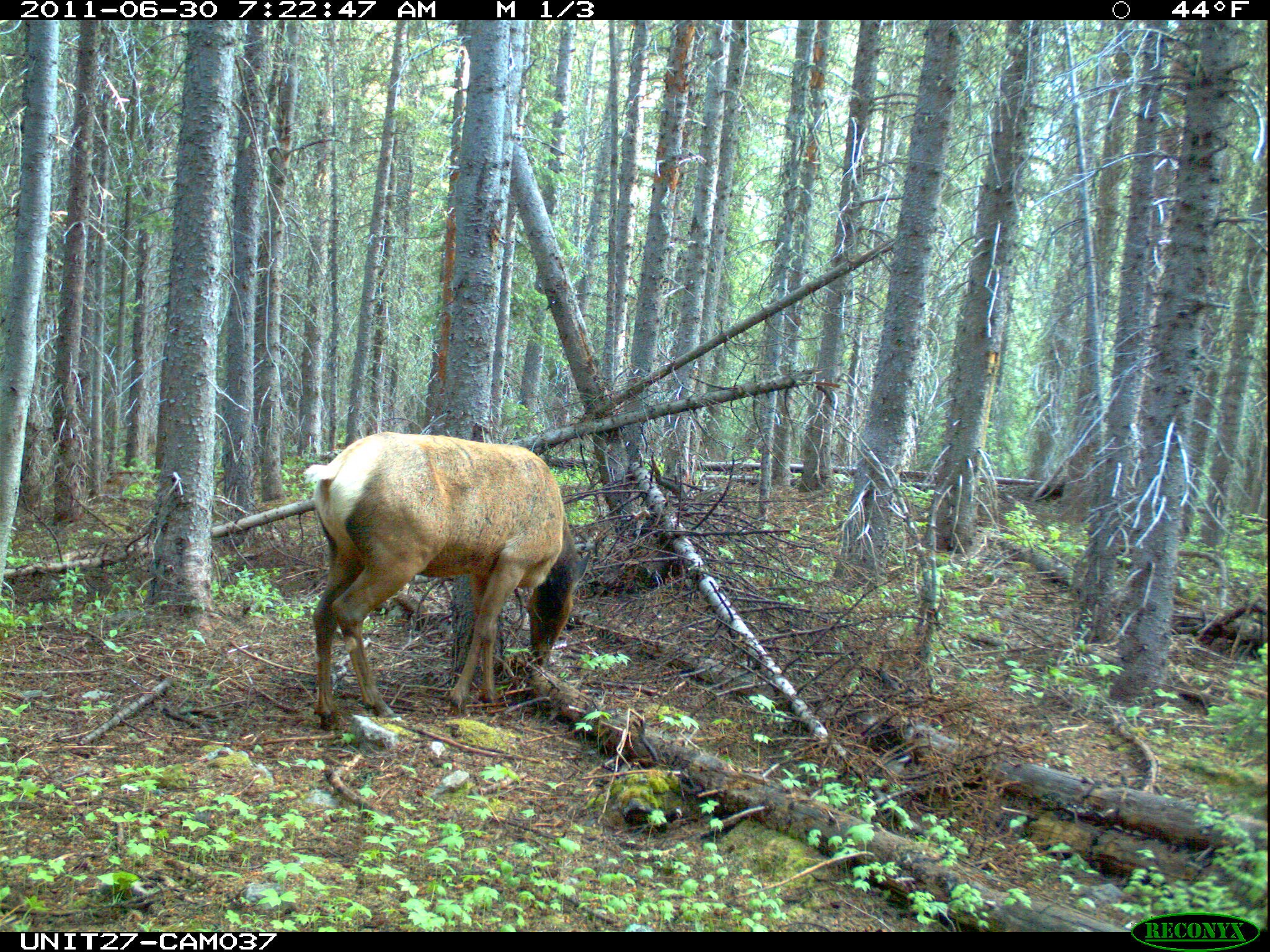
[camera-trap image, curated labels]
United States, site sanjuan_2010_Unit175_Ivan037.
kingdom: Animalia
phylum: Chordata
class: Mammalia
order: Artiodactyla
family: Cervidae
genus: Cervus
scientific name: Cervus elaphus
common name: red deer